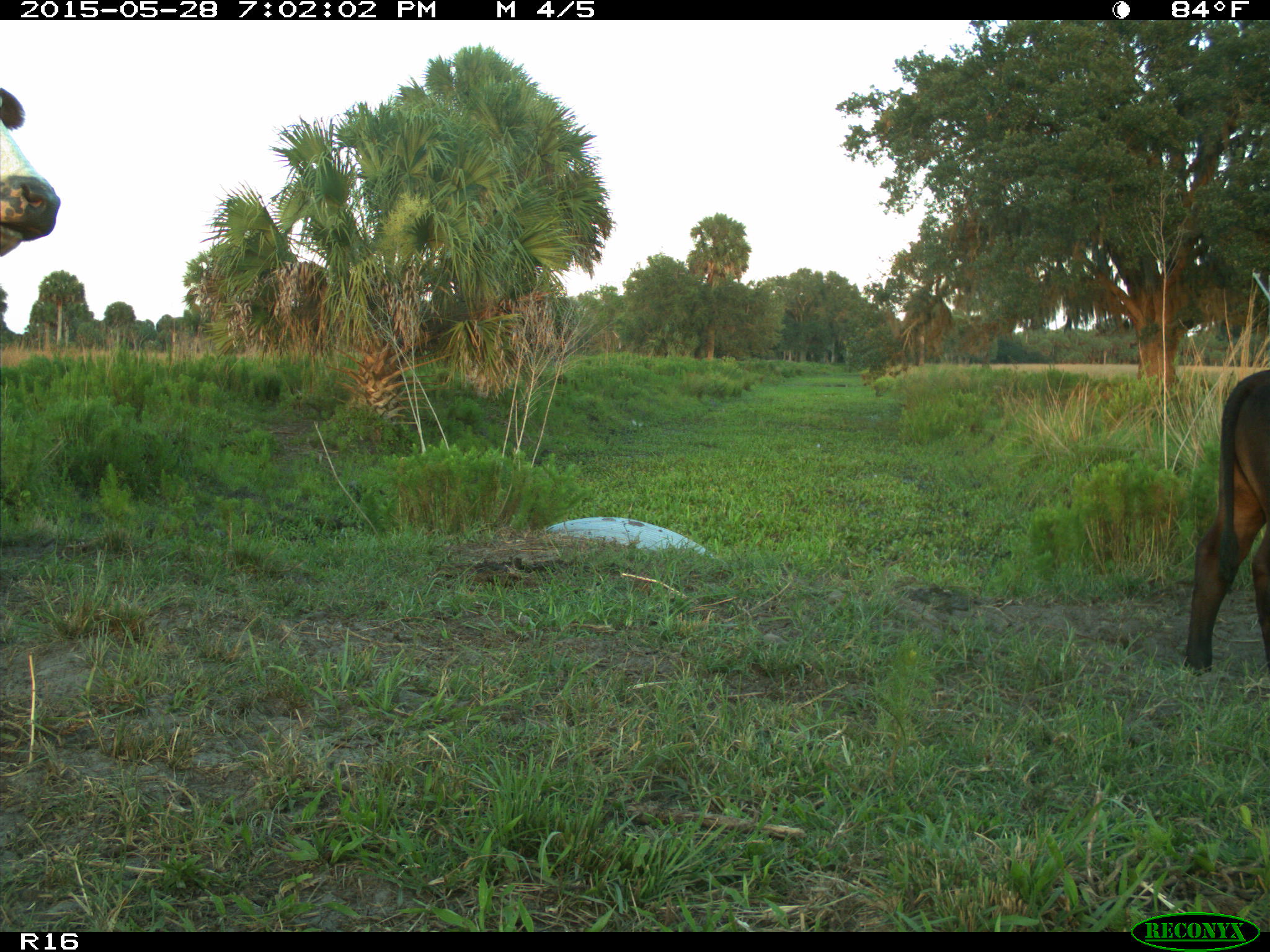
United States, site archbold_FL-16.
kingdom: Animalia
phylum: Chordata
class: Mammalia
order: Artiodactyla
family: Bovidae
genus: Bos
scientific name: Bos taurus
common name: domestic cow